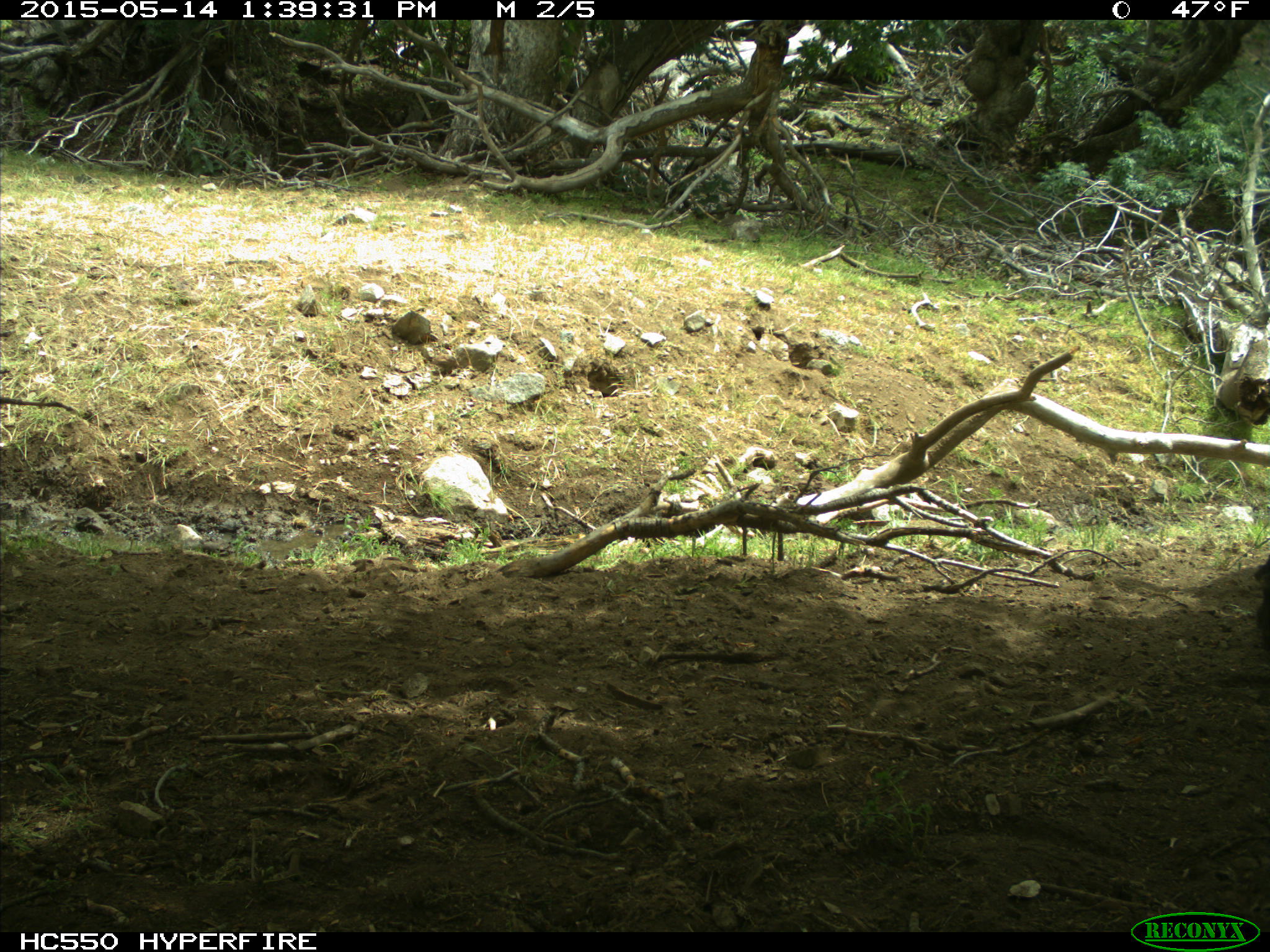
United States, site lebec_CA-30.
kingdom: Animalia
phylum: Chordata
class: Mammalia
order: Artiodactyla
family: Bovidae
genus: Bos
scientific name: Bos taurus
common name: domestic cow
Bos taurus (domestic cow).